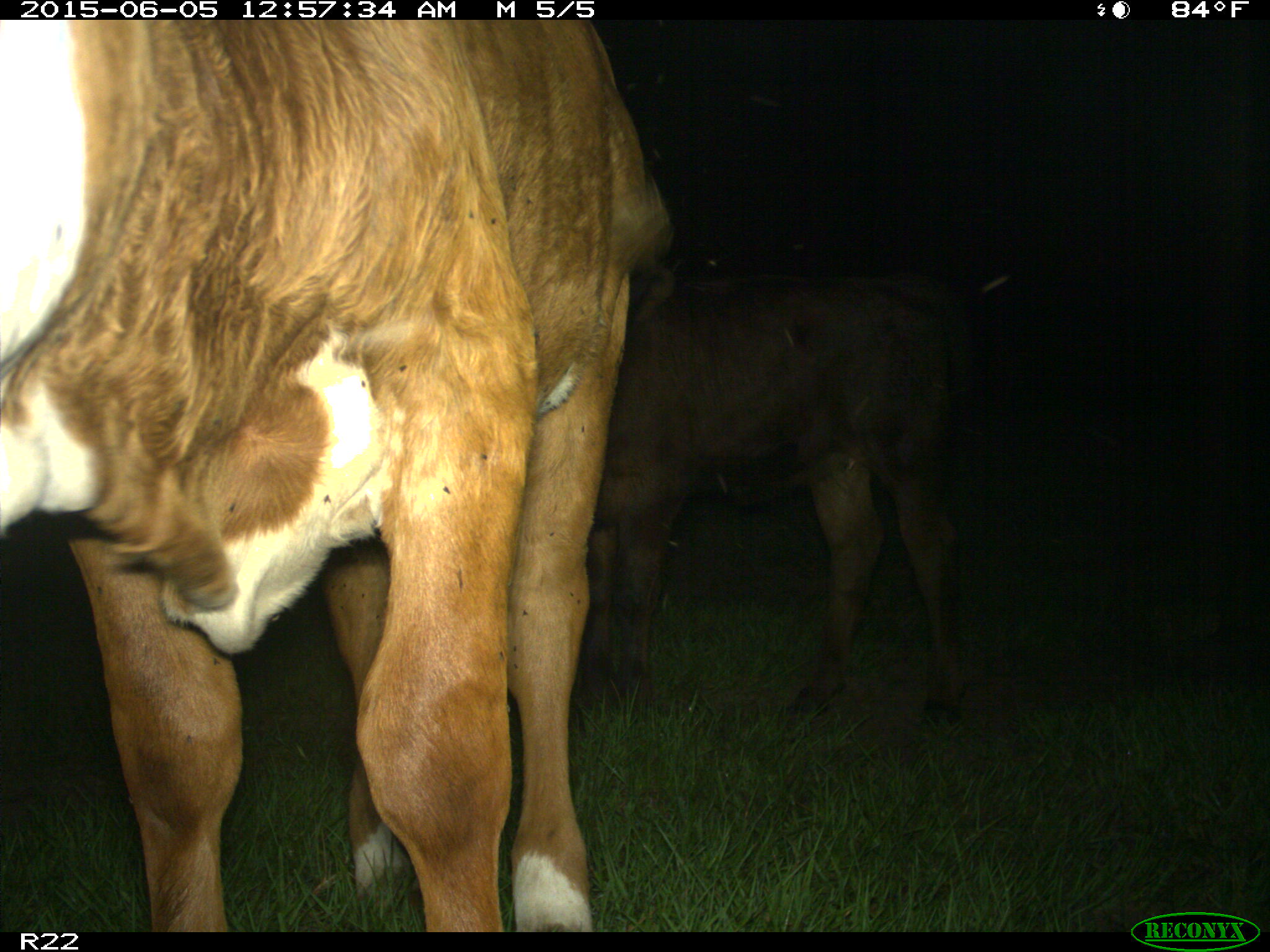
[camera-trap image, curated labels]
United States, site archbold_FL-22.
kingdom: Animalia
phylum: Chordata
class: Mammalia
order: Artiodactyla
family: Bovidae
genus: Bos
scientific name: Bos taurus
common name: domestic cow